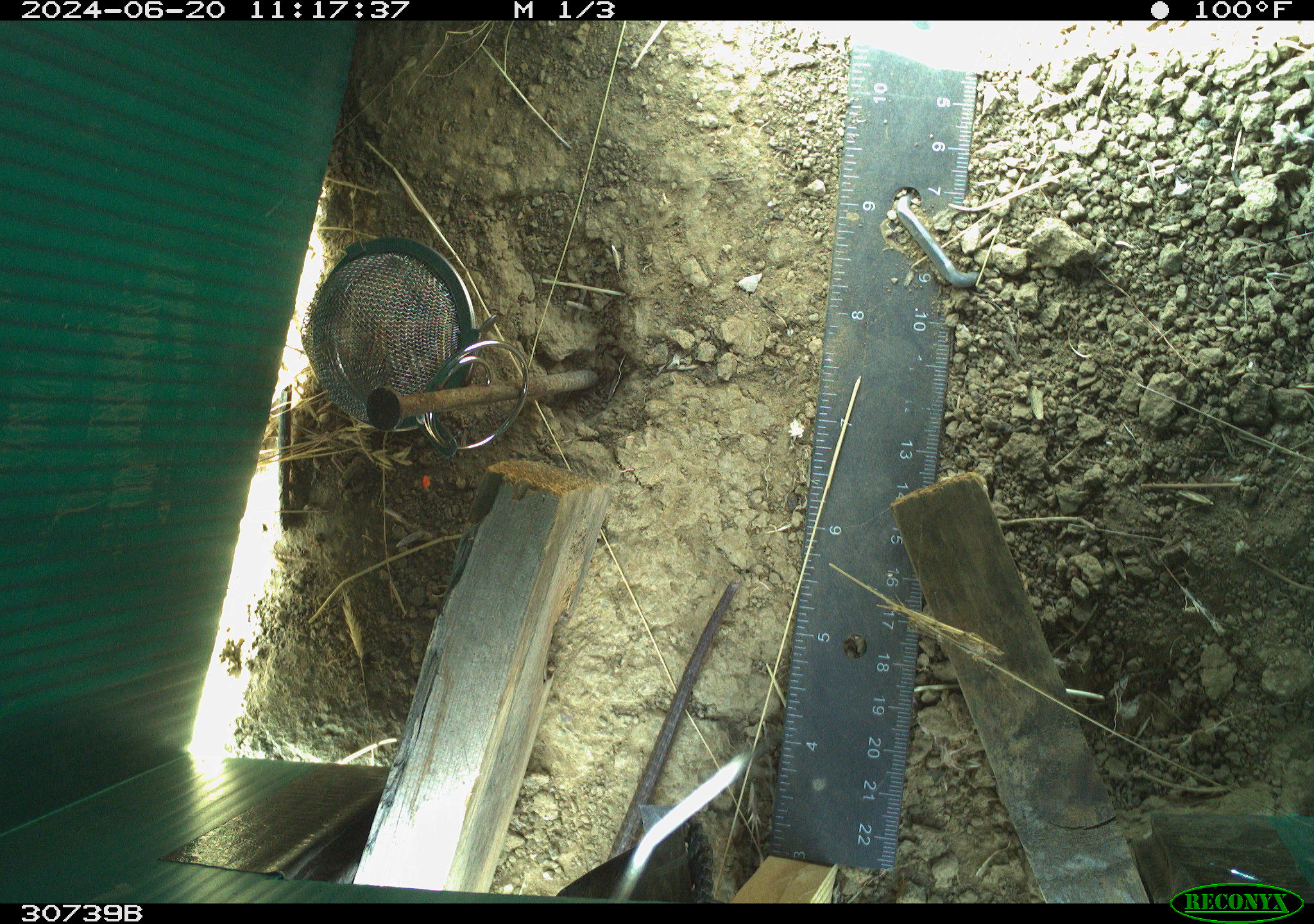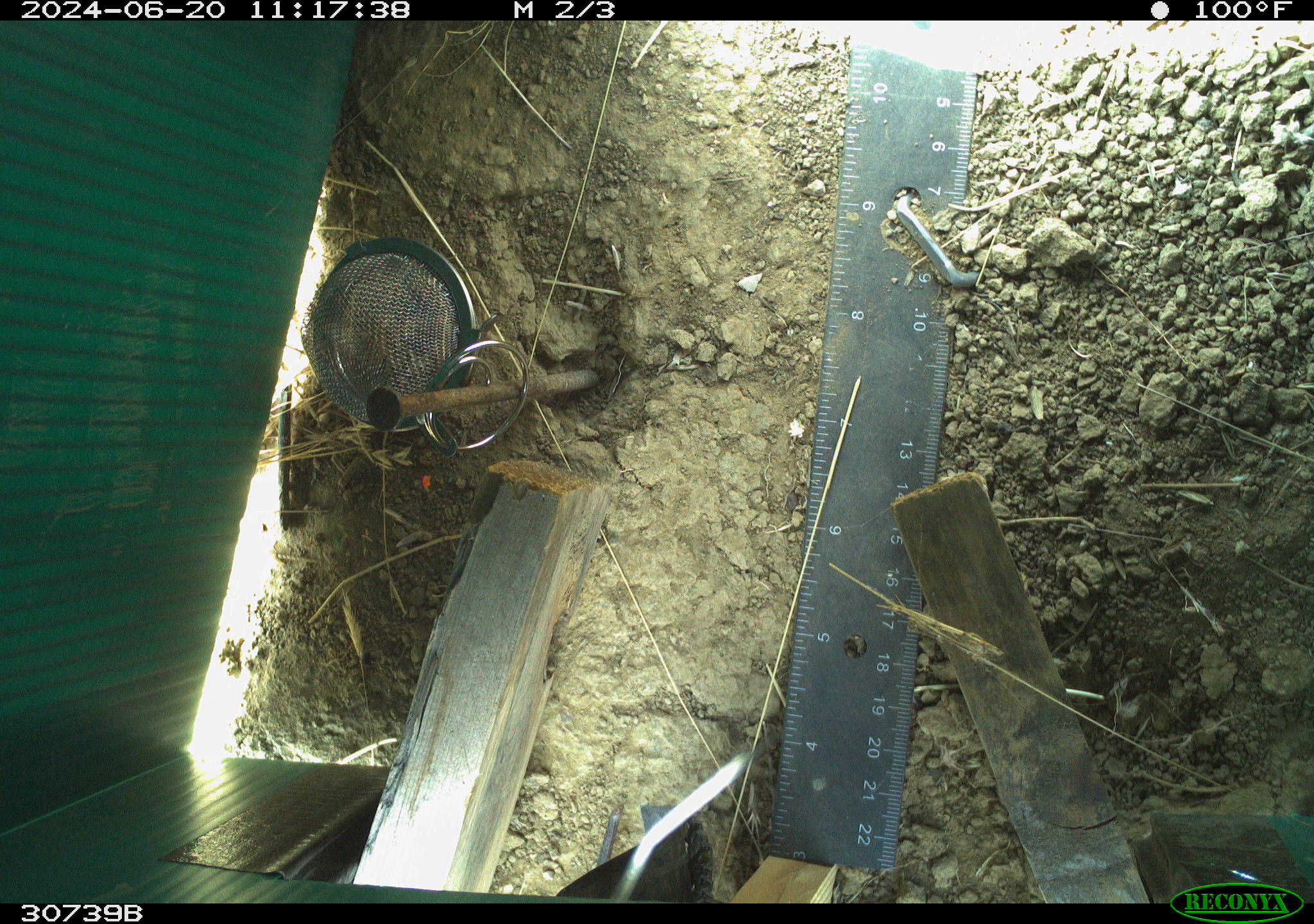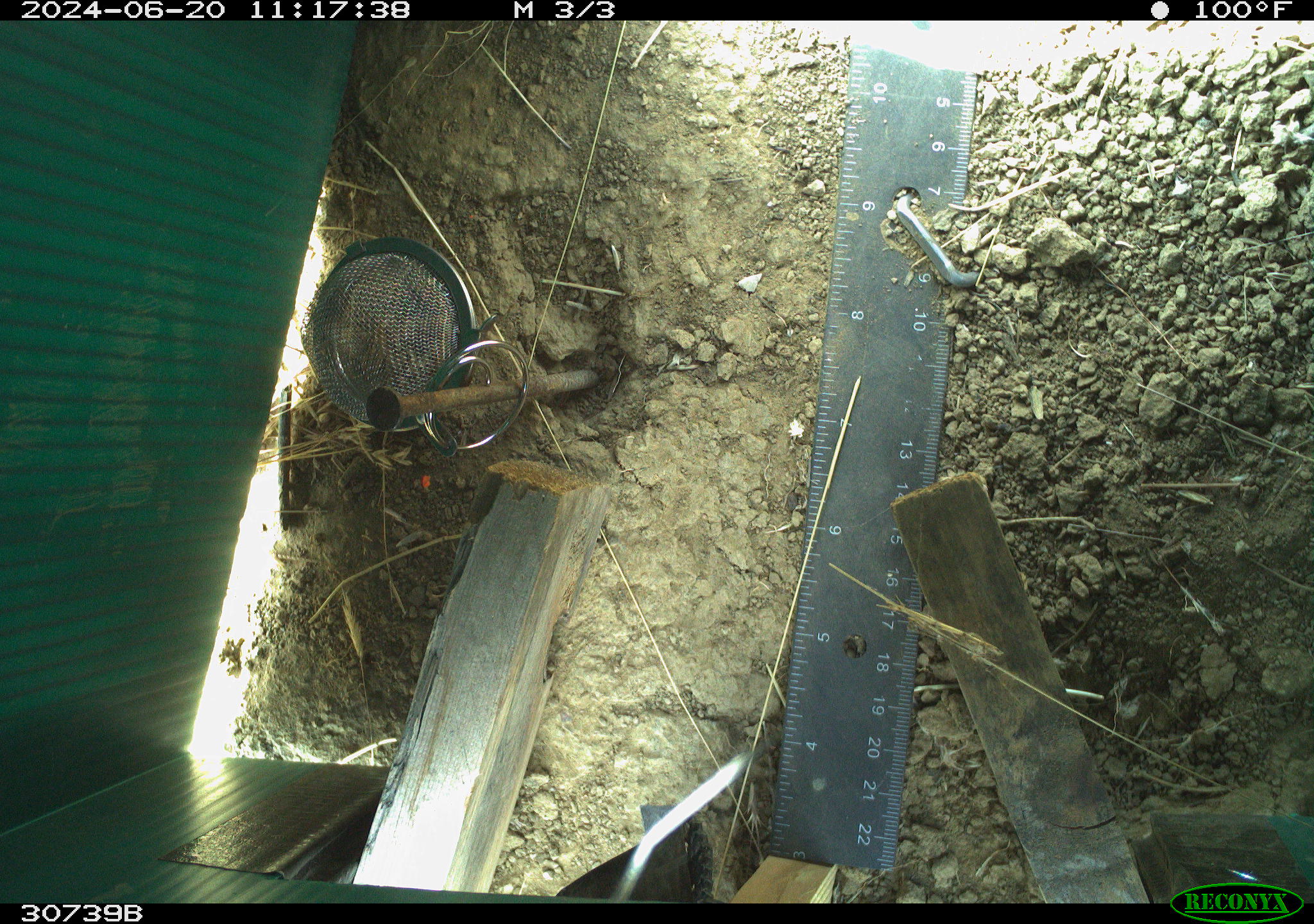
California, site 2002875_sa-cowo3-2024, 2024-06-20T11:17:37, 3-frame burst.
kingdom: Animalia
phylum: Chordata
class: Reptilia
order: Squamata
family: Teiidae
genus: Aspidoscelis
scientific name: Aspidoscelis tigris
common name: western whiptail